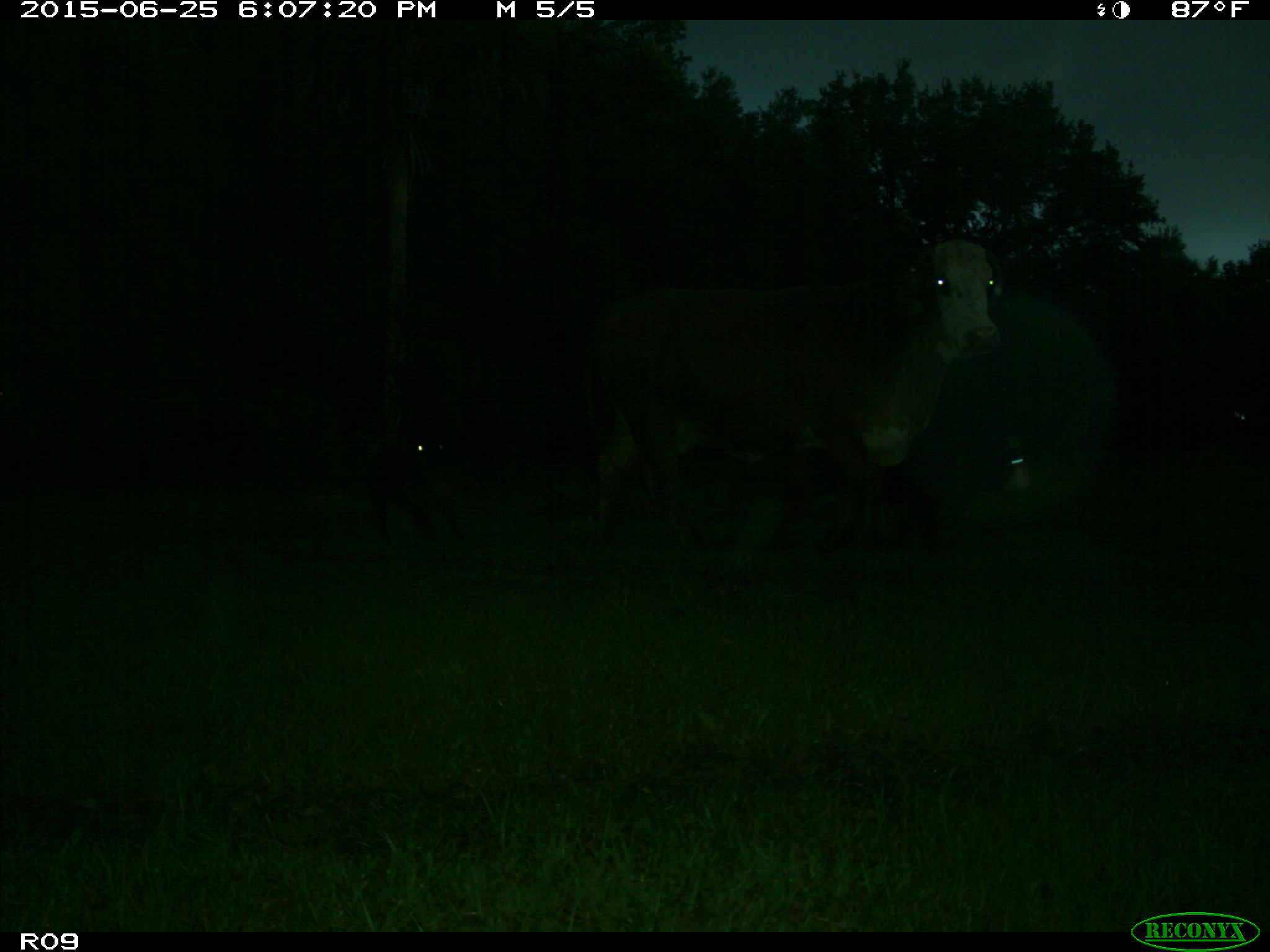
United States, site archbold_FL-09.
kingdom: Animalia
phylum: Chordata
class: Mammalia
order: Artiodactyla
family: Bovidae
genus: Bos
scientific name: Bos taurus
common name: domestic cow